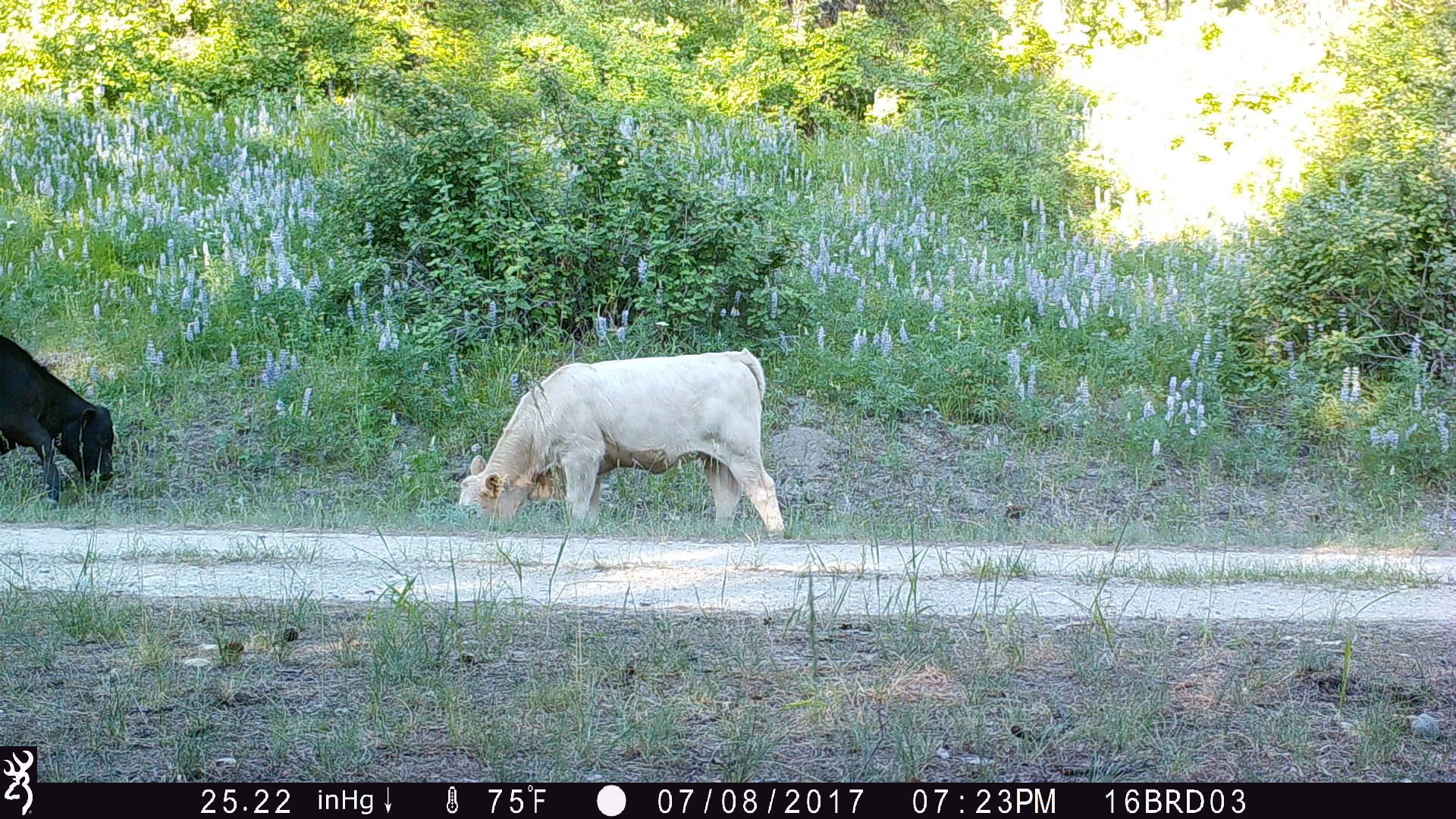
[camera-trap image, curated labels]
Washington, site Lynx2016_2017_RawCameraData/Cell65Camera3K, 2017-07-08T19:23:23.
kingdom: Animalia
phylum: Chordata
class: Mammalia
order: Artiodactyla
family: Bovidae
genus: Bos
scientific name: Bos taurus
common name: domestic cattle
Domestic cattle (Bos taurus). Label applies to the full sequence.